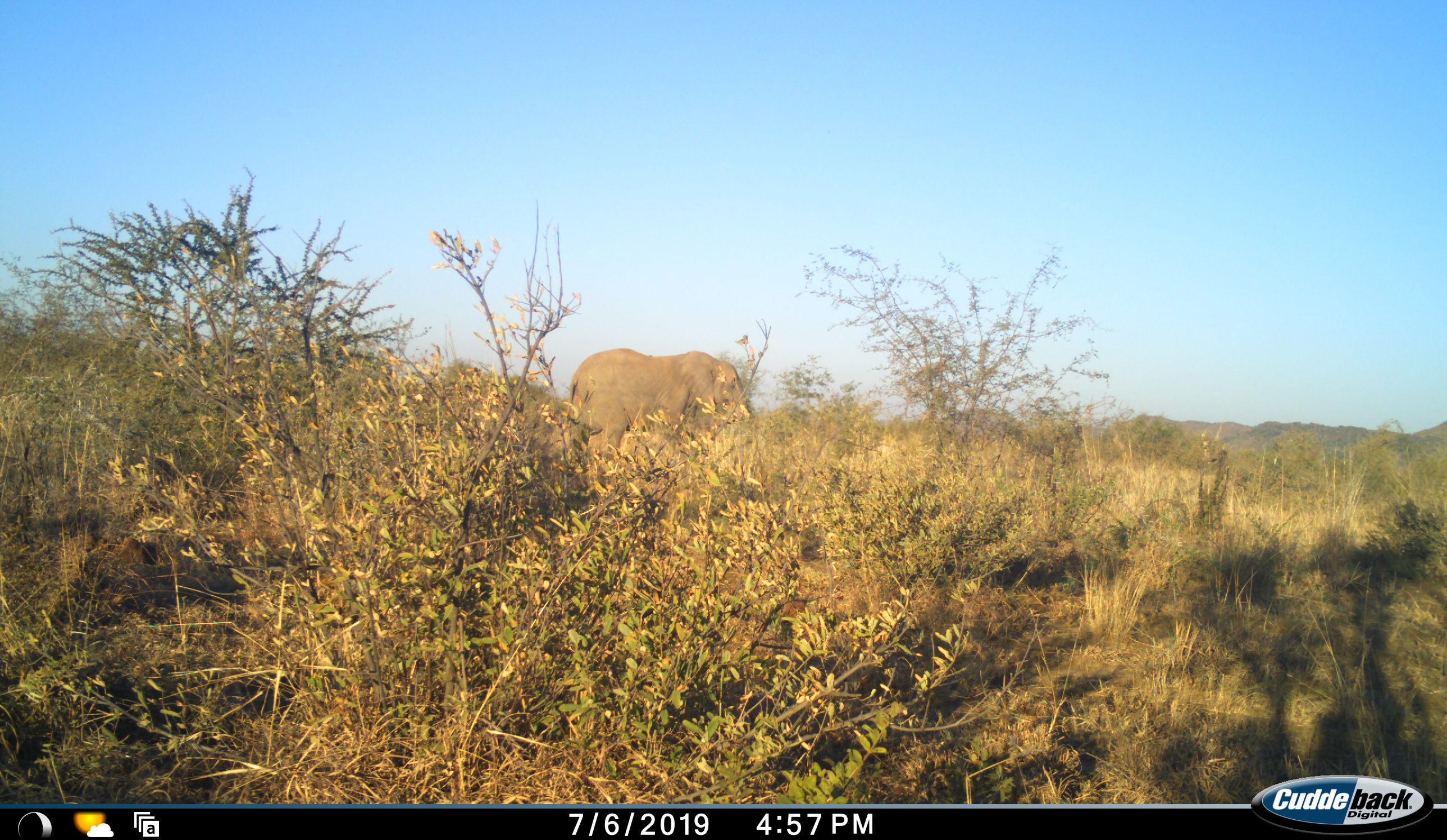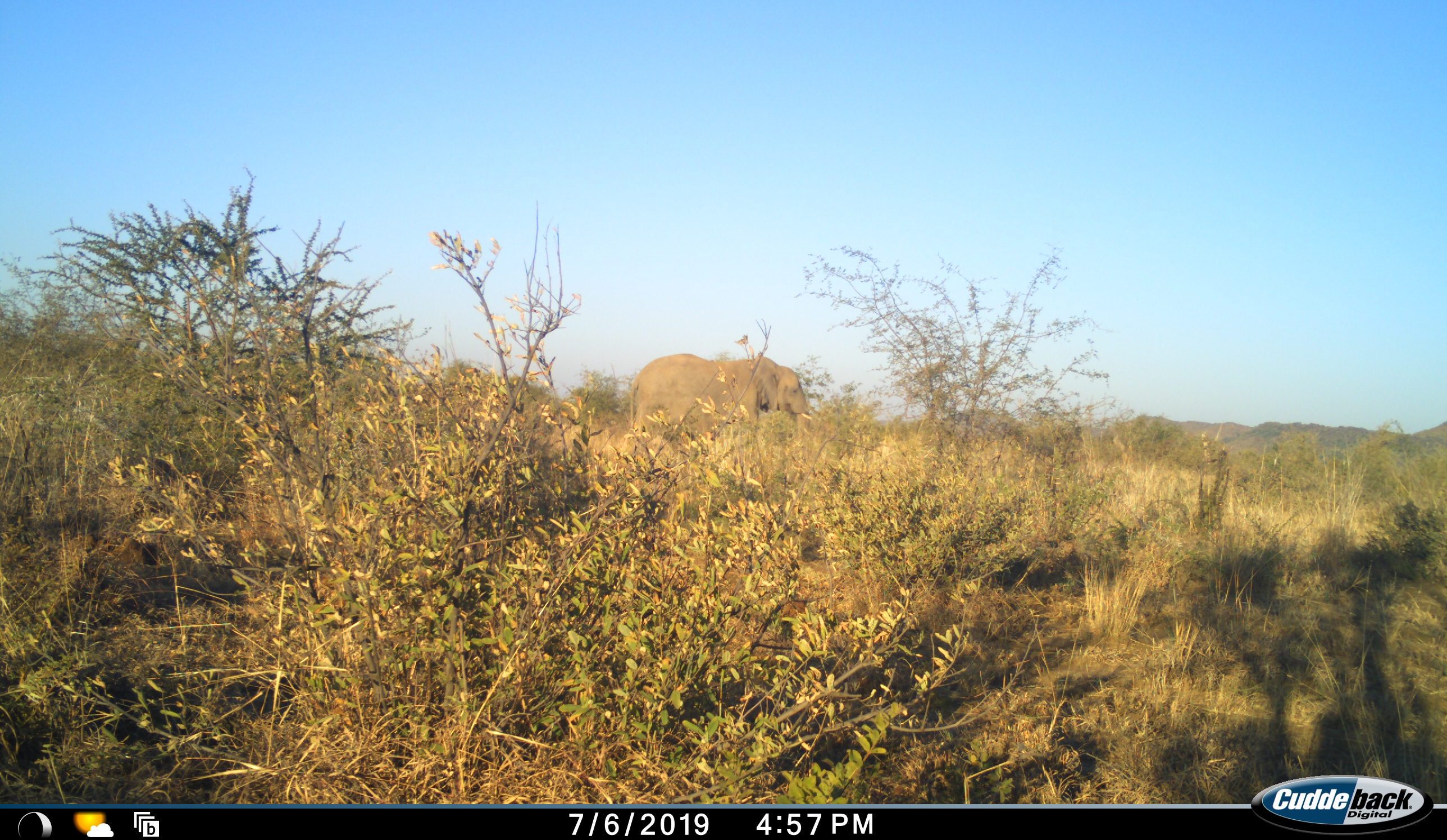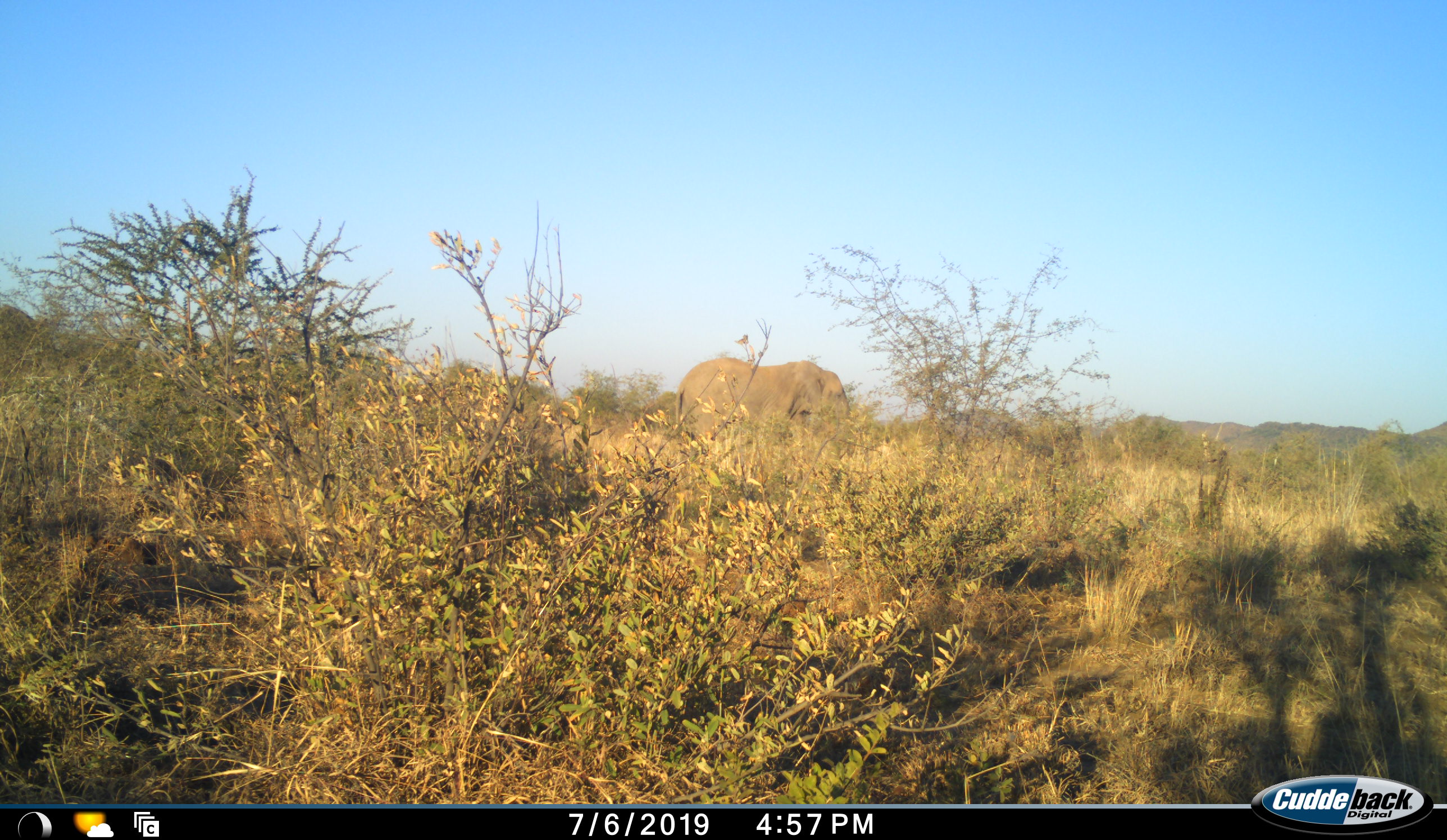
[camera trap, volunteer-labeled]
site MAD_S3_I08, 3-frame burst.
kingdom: Animalia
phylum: Chordata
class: Mammalia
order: Proboscidea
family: Elephantidae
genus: Loxodonta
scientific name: Loxodonta africana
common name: african bush elephant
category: elephant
Elephant (african bush elephant) (Loxodonta africana), count 2. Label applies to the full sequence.